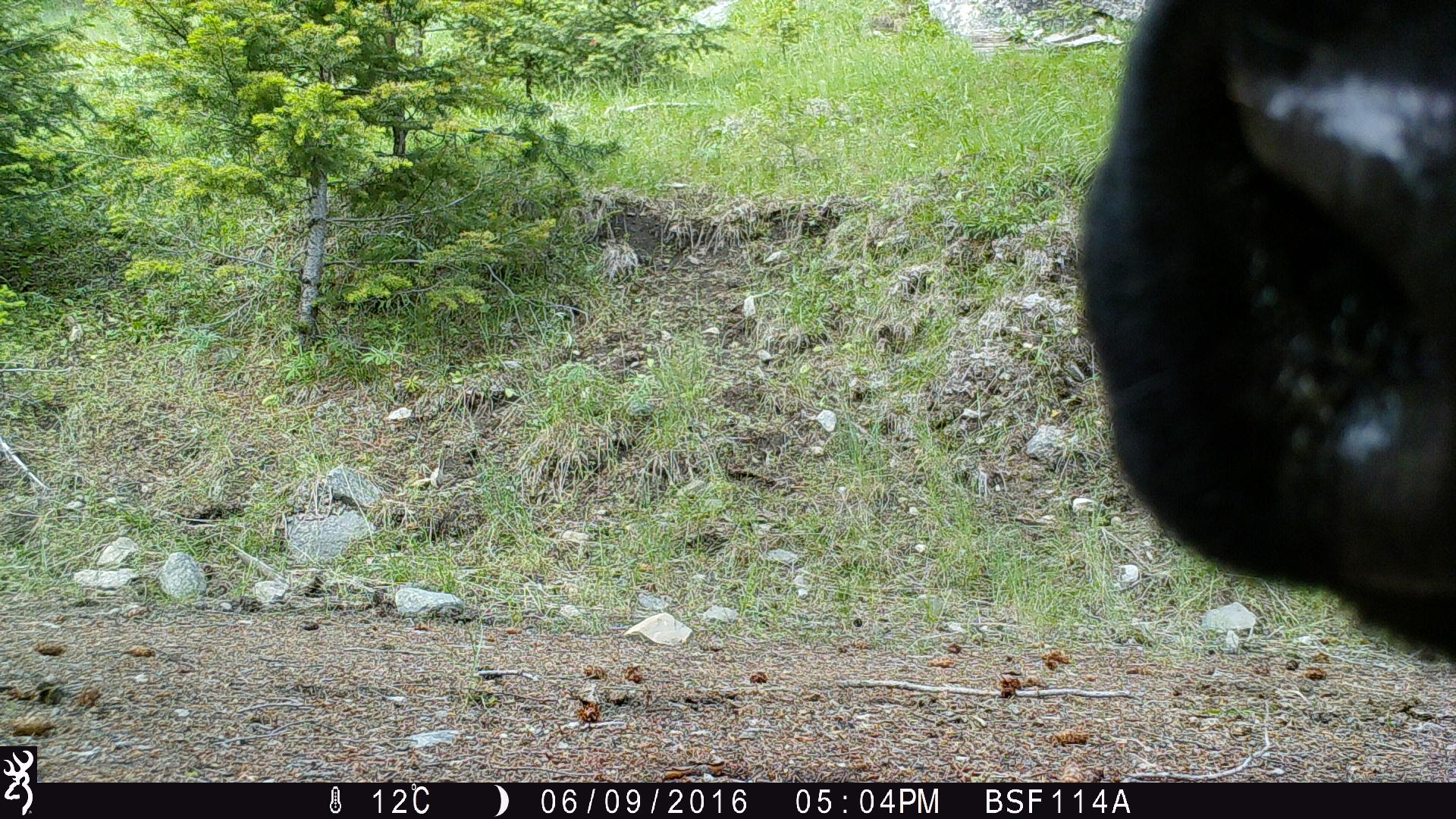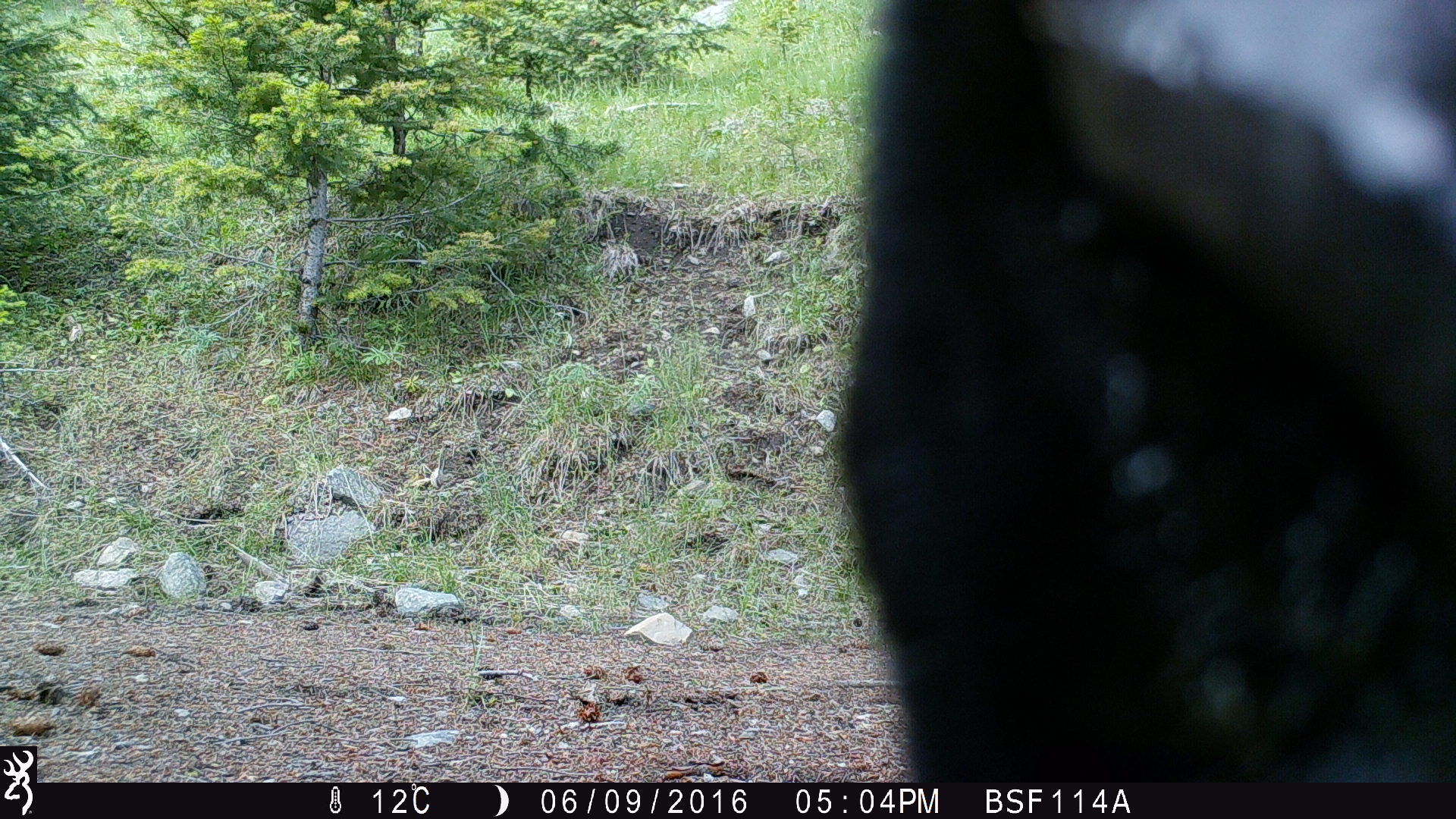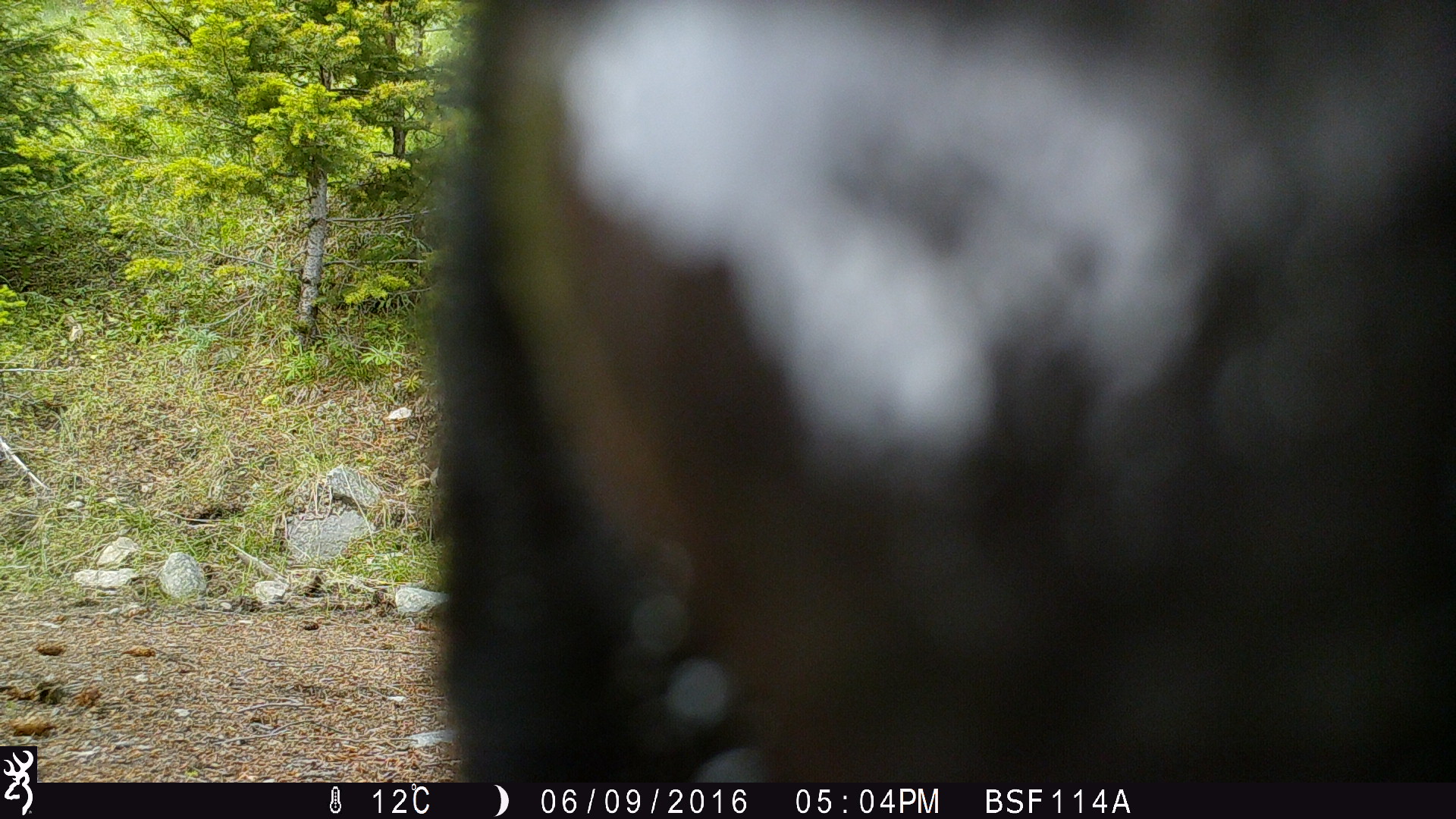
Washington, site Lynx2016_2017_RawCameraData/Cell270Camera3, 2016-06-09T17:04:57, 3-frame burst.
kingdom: Animalia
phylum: Chordata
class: Mammalia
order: Artiodactyla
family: Bovidae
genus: Bos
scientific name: Bos taurus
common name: domestic cattle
Domestic cattle (Bos taurus). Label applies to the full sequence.